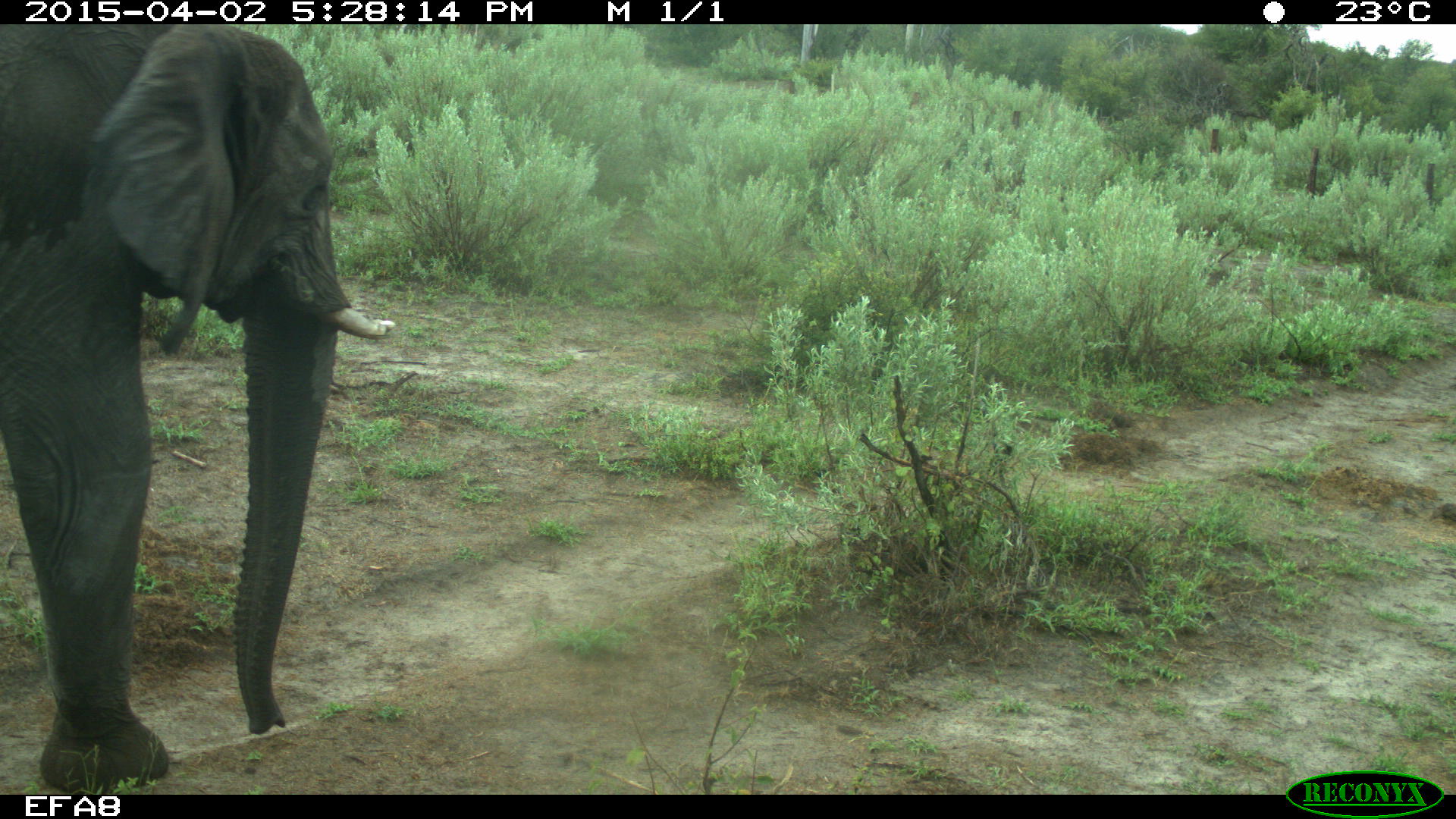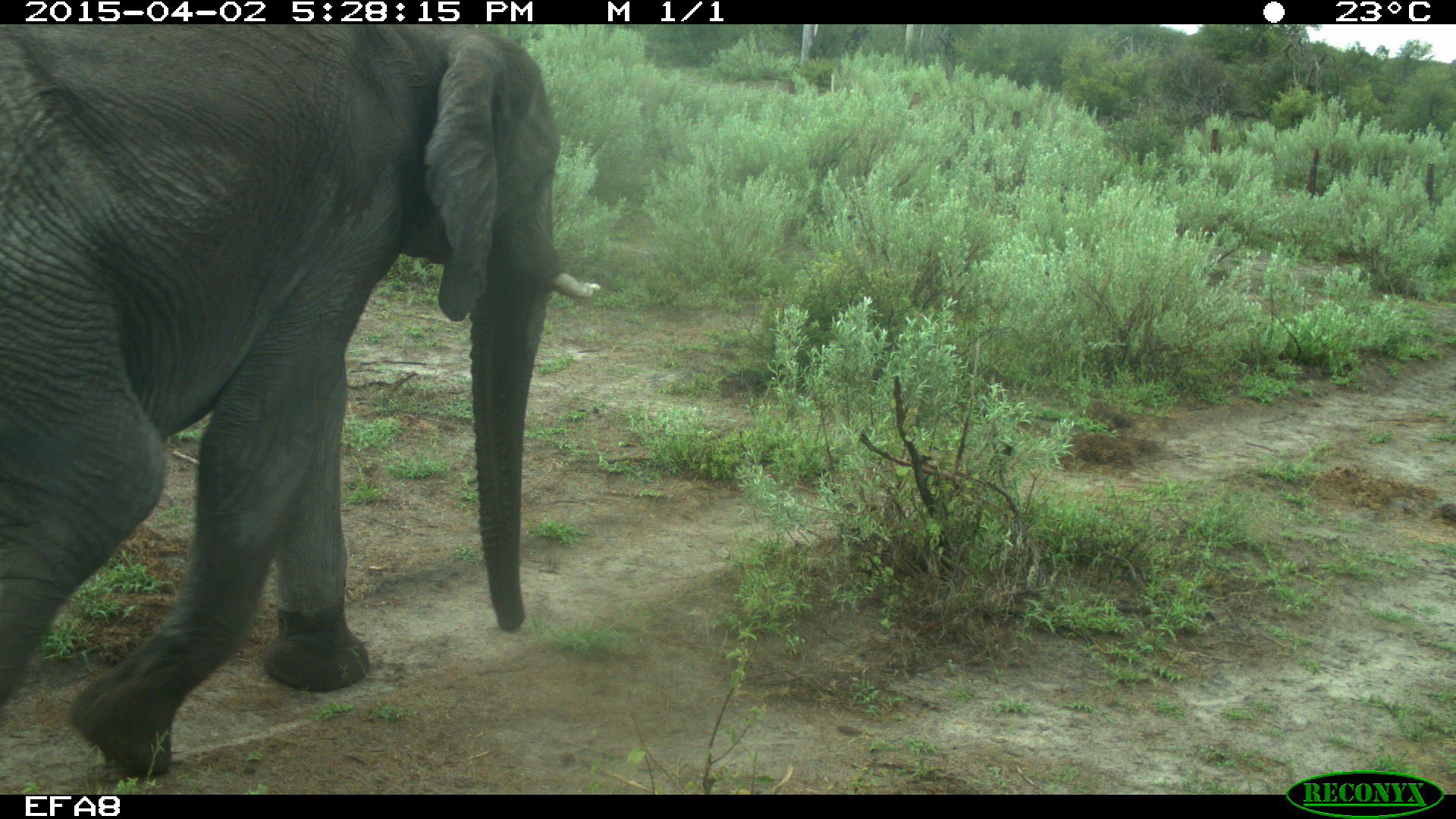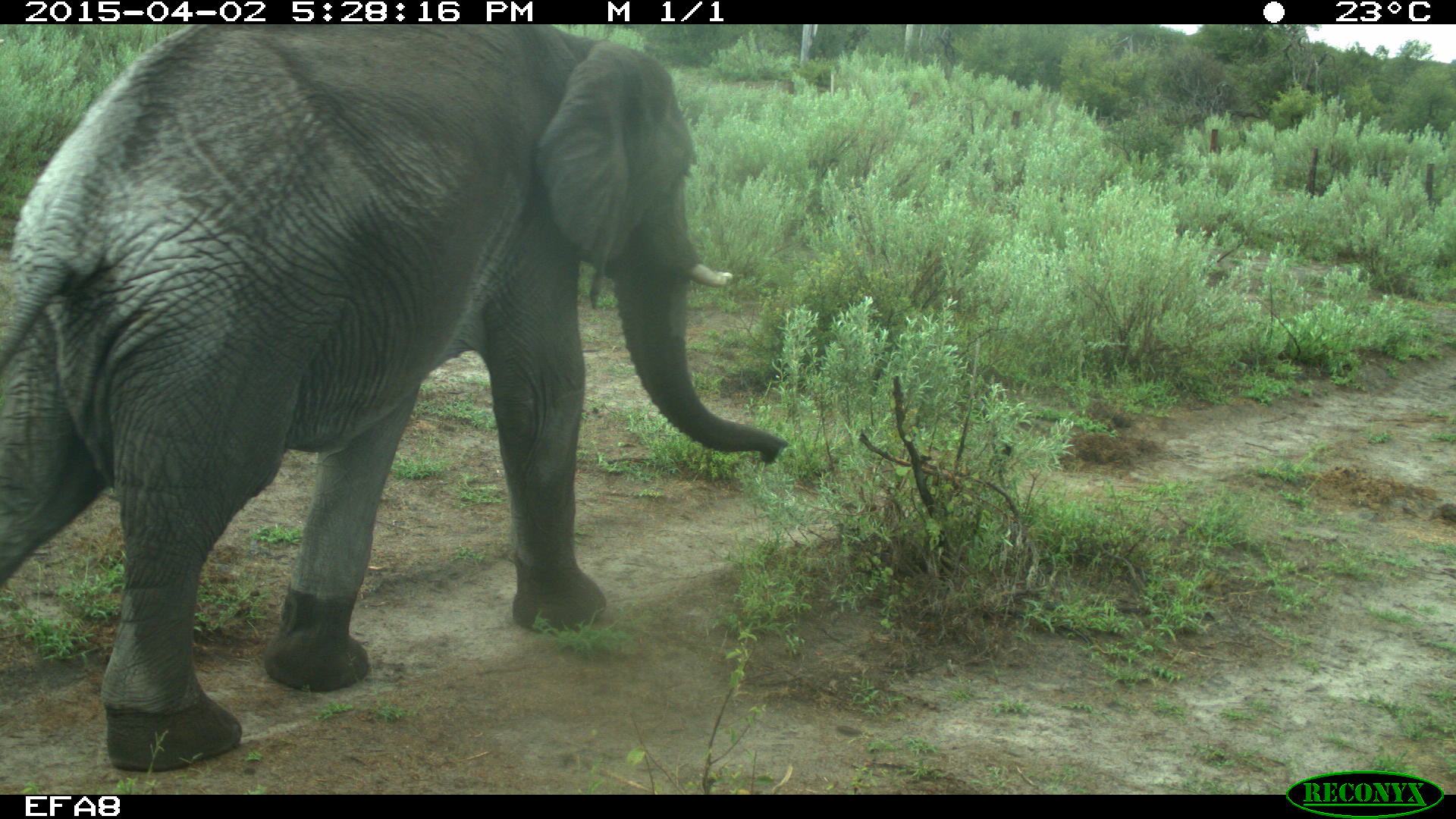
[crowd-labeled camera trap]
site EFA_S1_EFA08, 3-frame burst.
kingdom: Animalia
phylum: Chordata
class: Mammalia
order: Proboscidea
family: Elephantidae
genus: Loxodonta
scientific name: Loxodonta africana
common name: african bush elephant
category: elephant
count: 1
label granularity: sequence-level